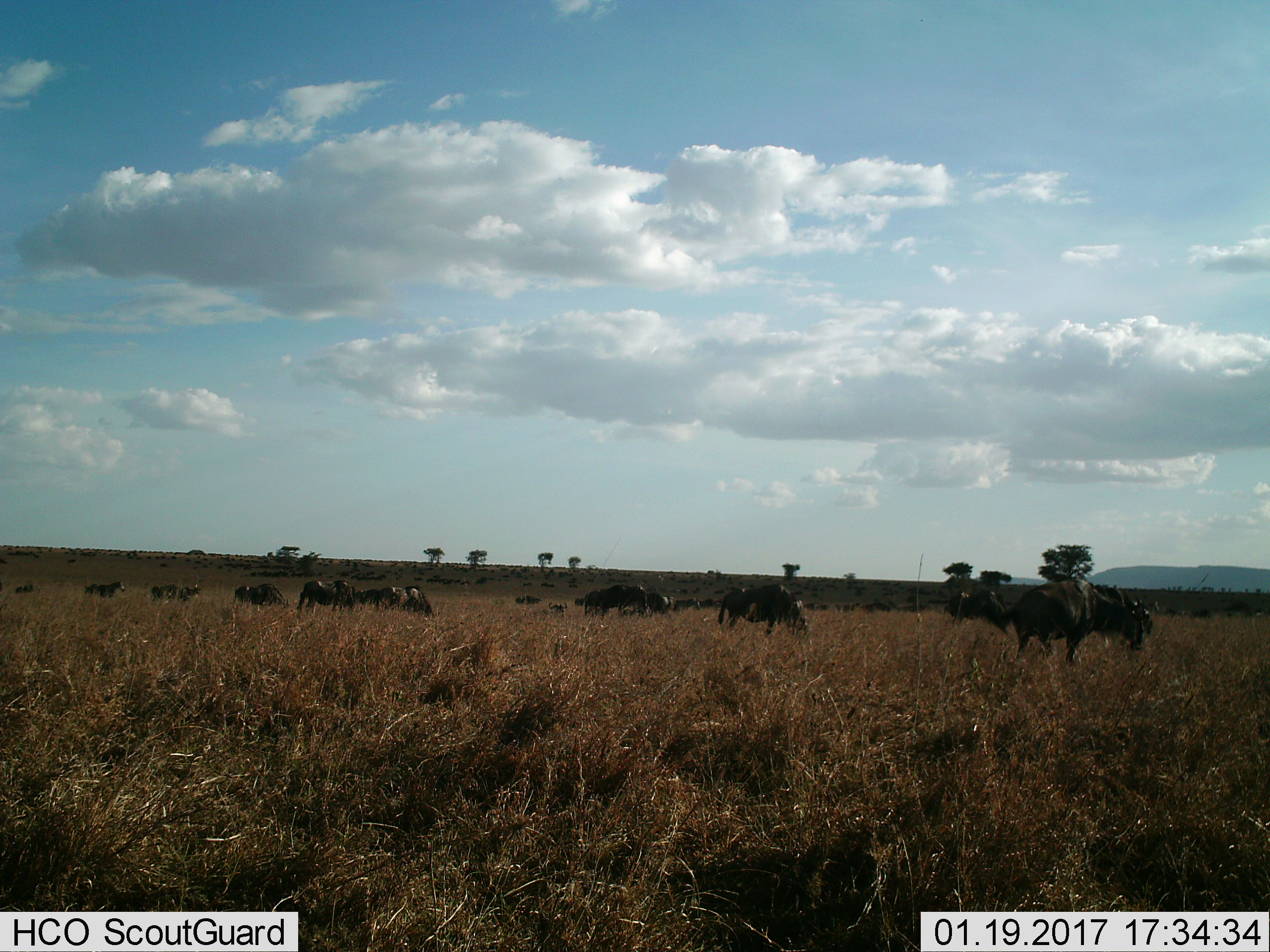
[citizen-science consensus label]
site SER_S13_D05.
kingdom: Animalia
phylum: Chordata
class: Mammalia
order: Artiodactyla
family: Bovidae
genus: Connochaetes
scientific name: Connochaetes taurinus taurinus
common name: blue wildebeest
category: wildebeestblue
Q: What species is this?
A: Wildebeestblue (blue wildebeest) (Connochaetes taurinus taurinus).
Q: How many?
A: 11-50.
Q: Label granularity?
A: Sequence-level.